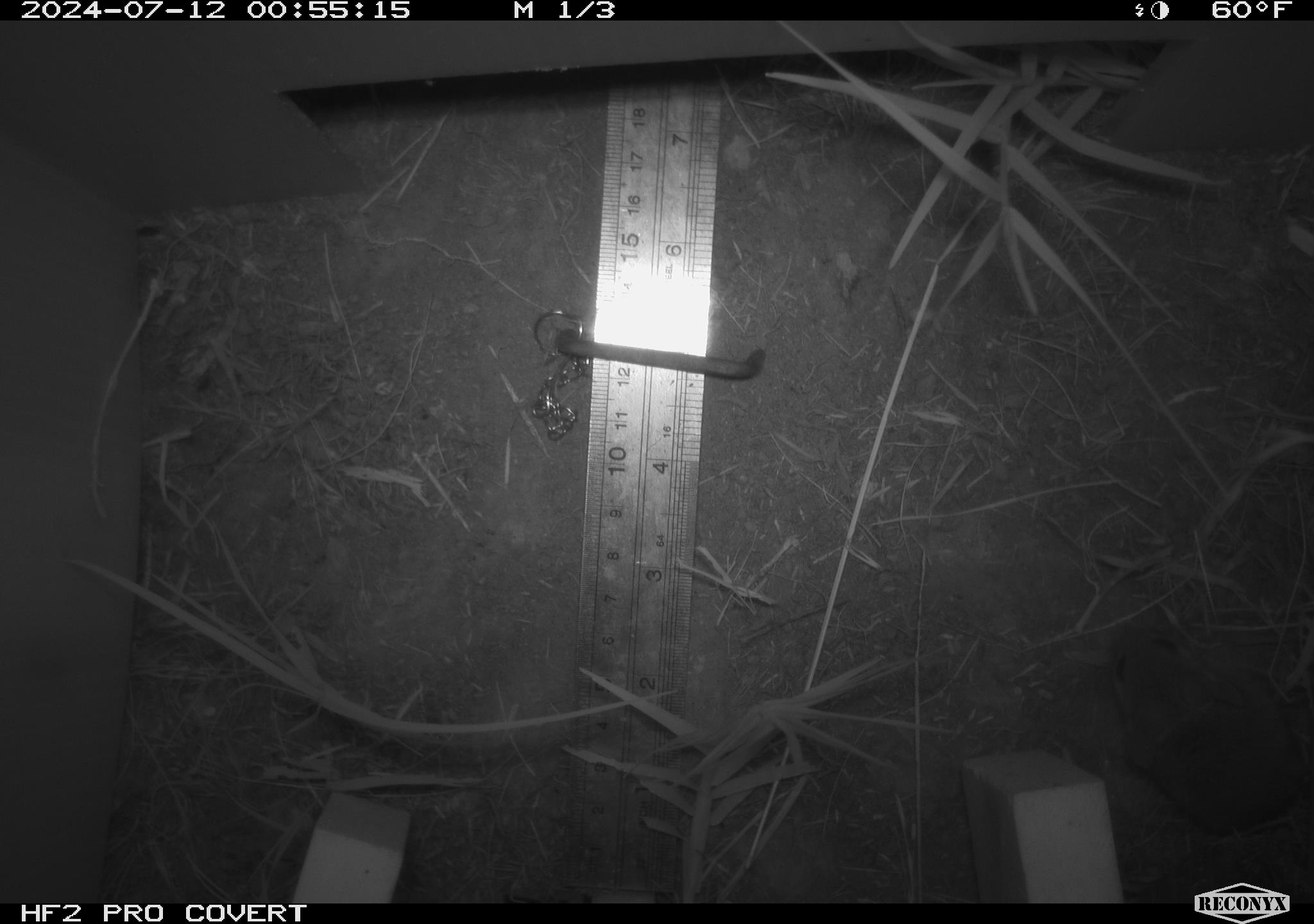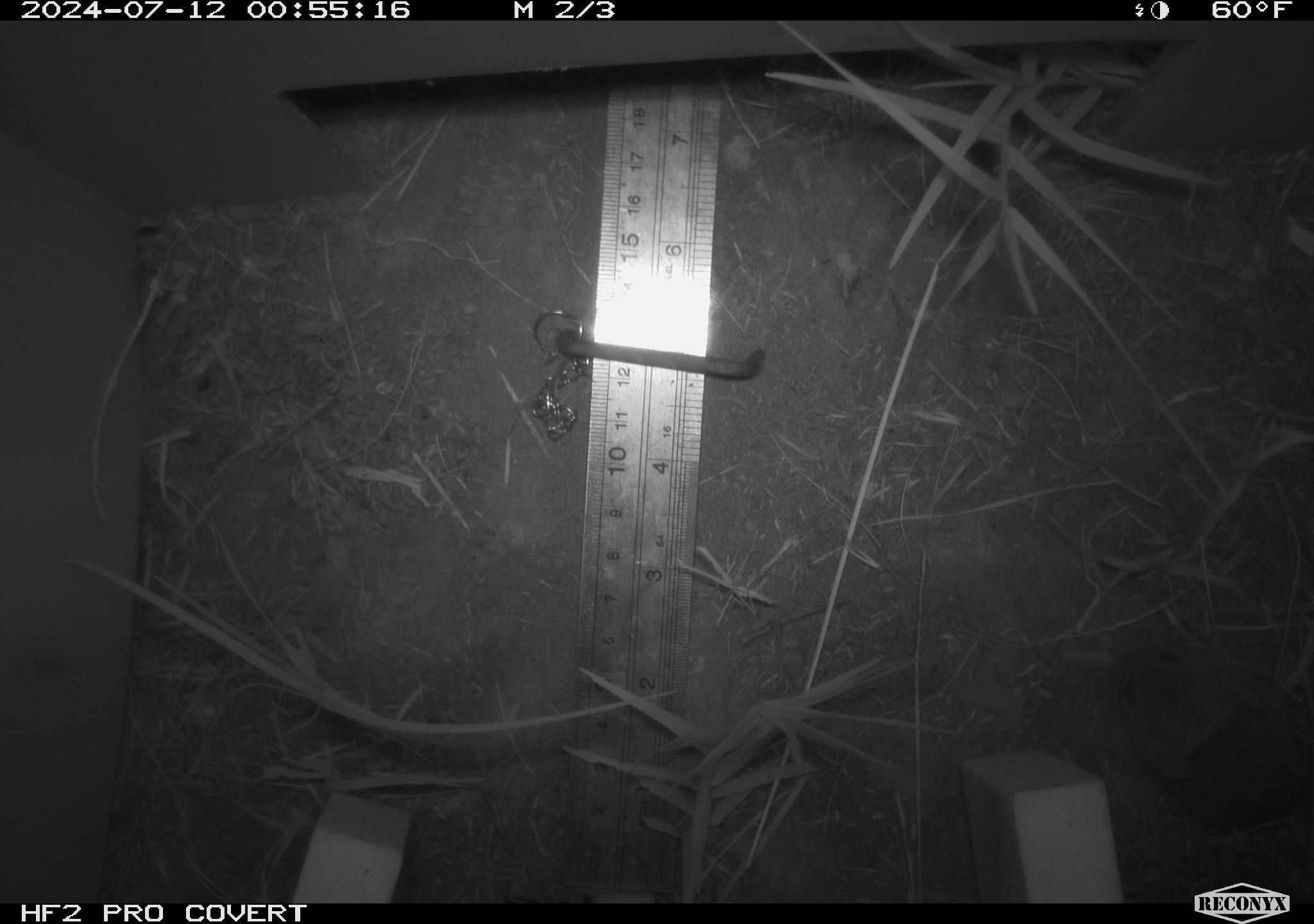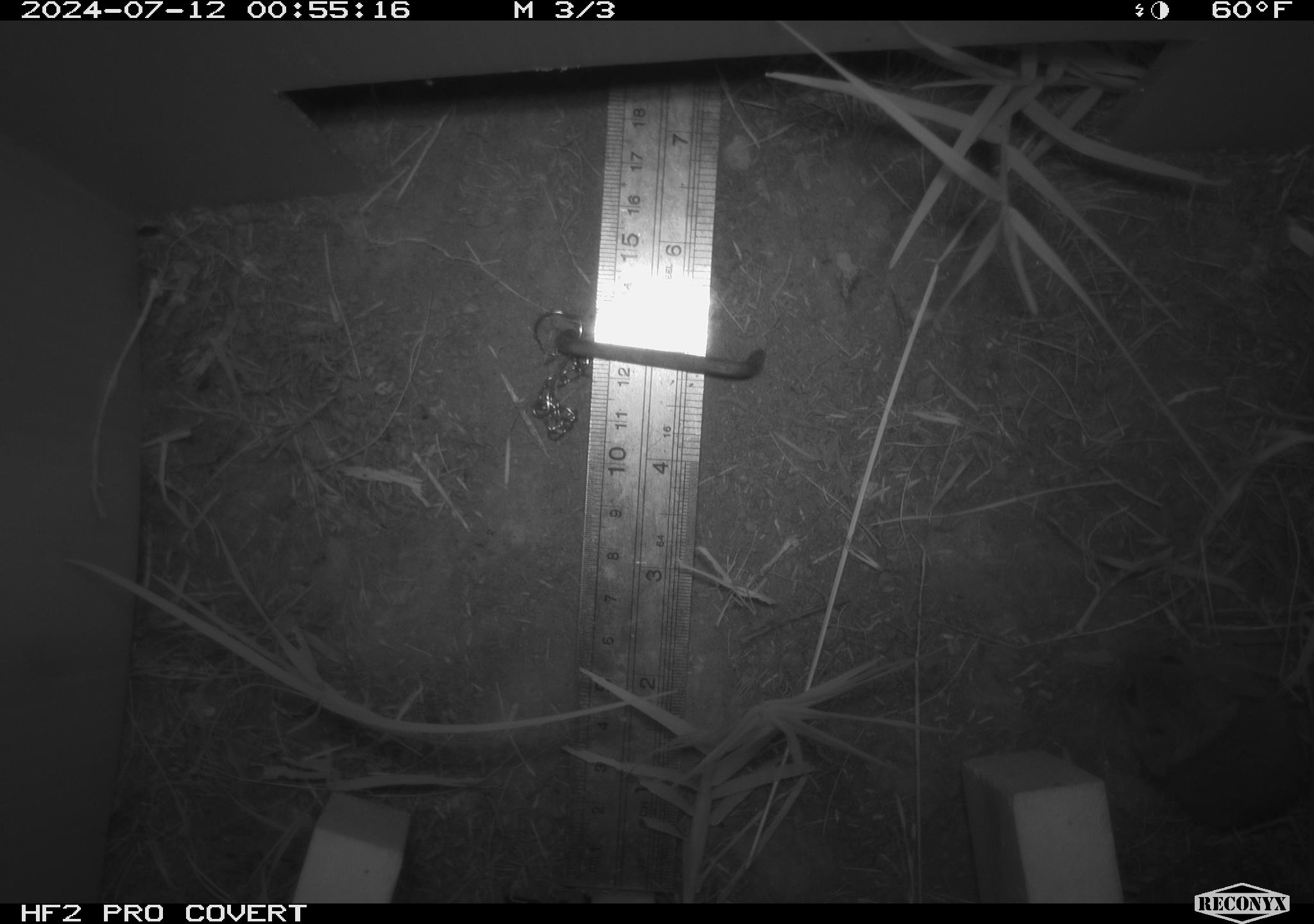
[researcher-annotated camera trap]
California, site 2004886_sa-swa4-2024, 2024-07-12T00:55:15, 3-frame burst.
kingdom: Animalia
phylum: Chordata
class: Mammalia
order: Rodentia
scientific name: Rodentia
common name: mouse species